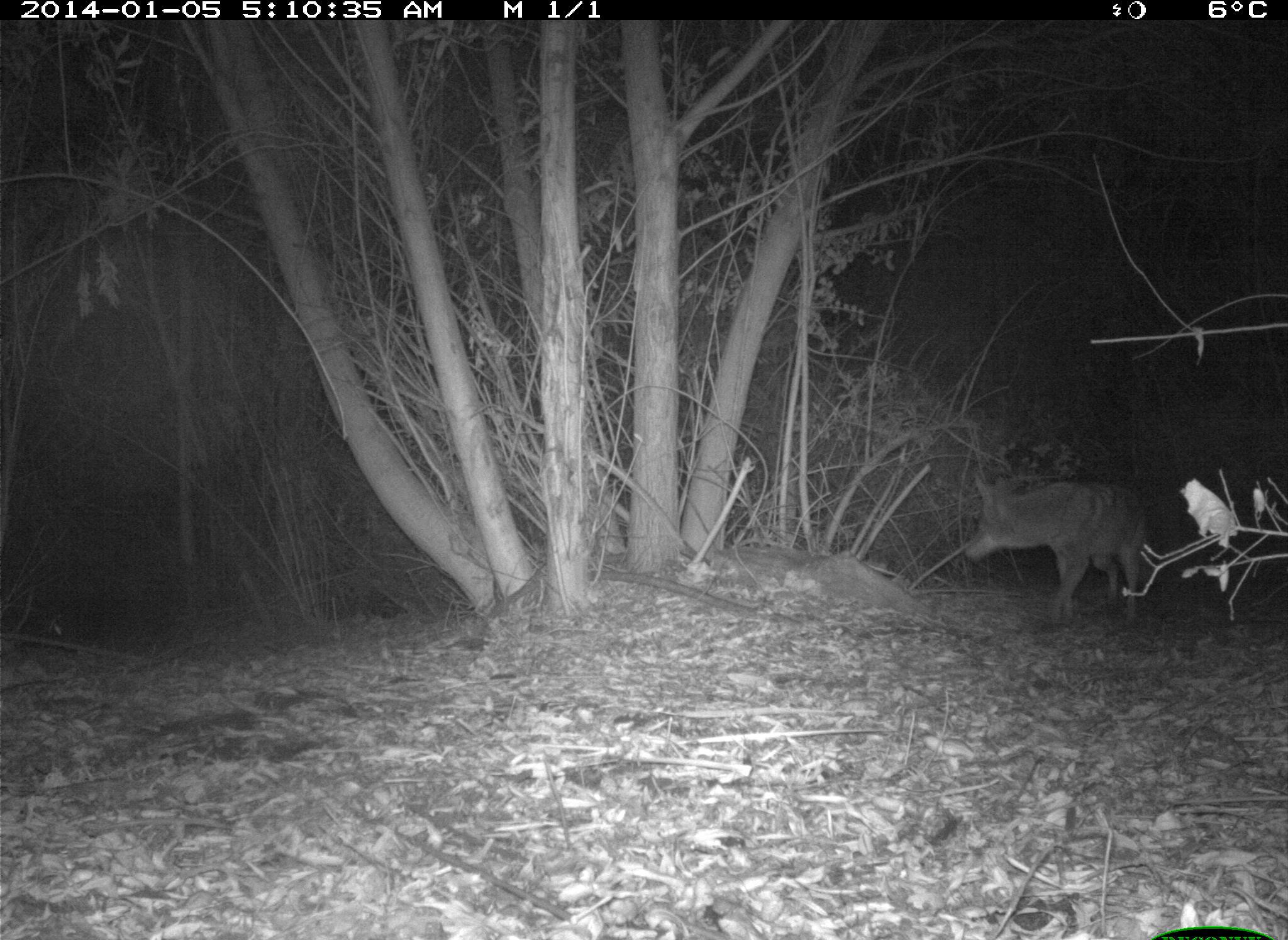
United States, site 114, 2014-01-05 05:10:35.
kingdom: Animalia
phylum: Chordata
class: Mammalia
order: Carnivora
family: Canidae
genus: Canis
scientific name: Canis latrans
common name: coyote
Coyote (Canis latrans).